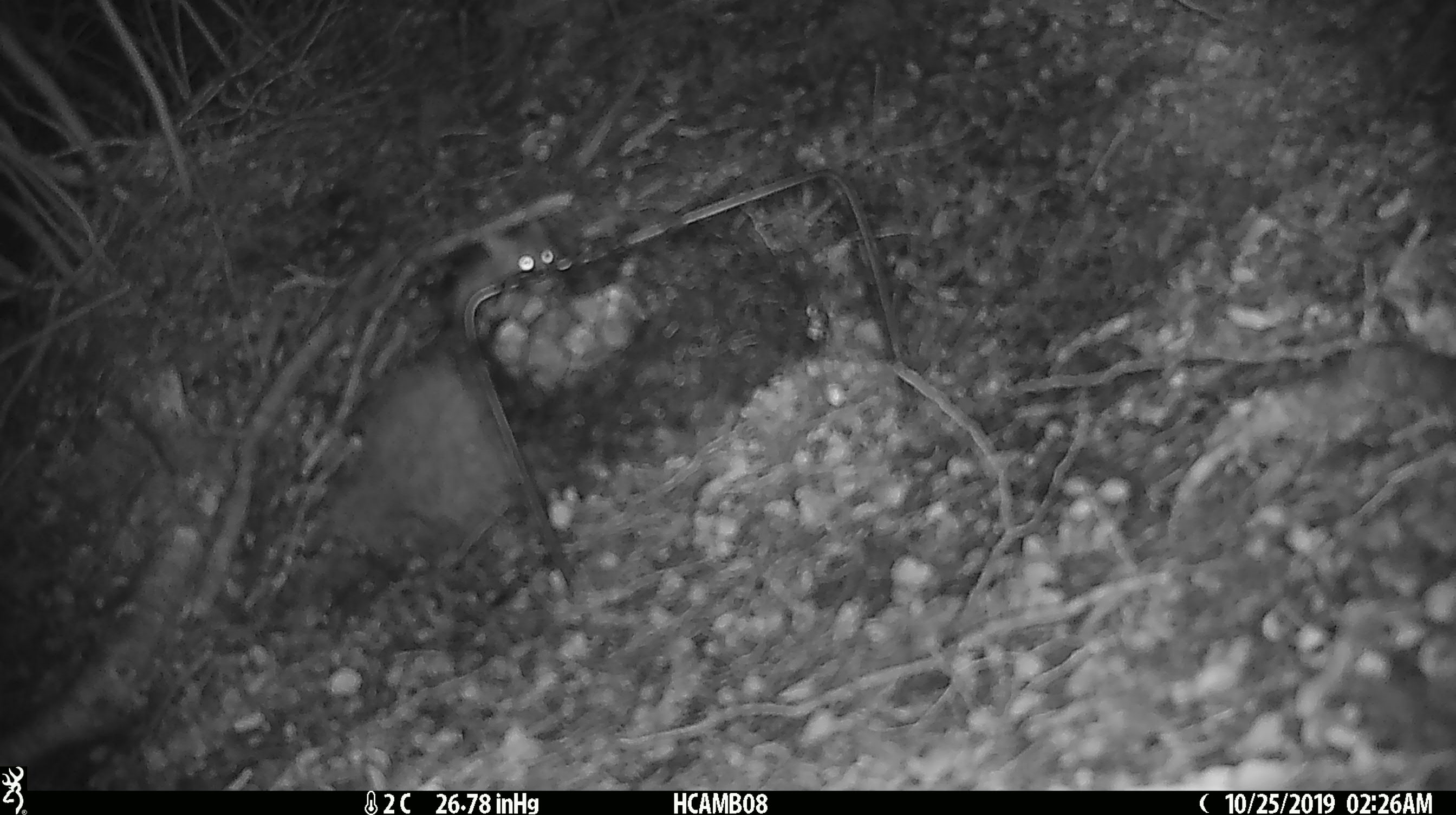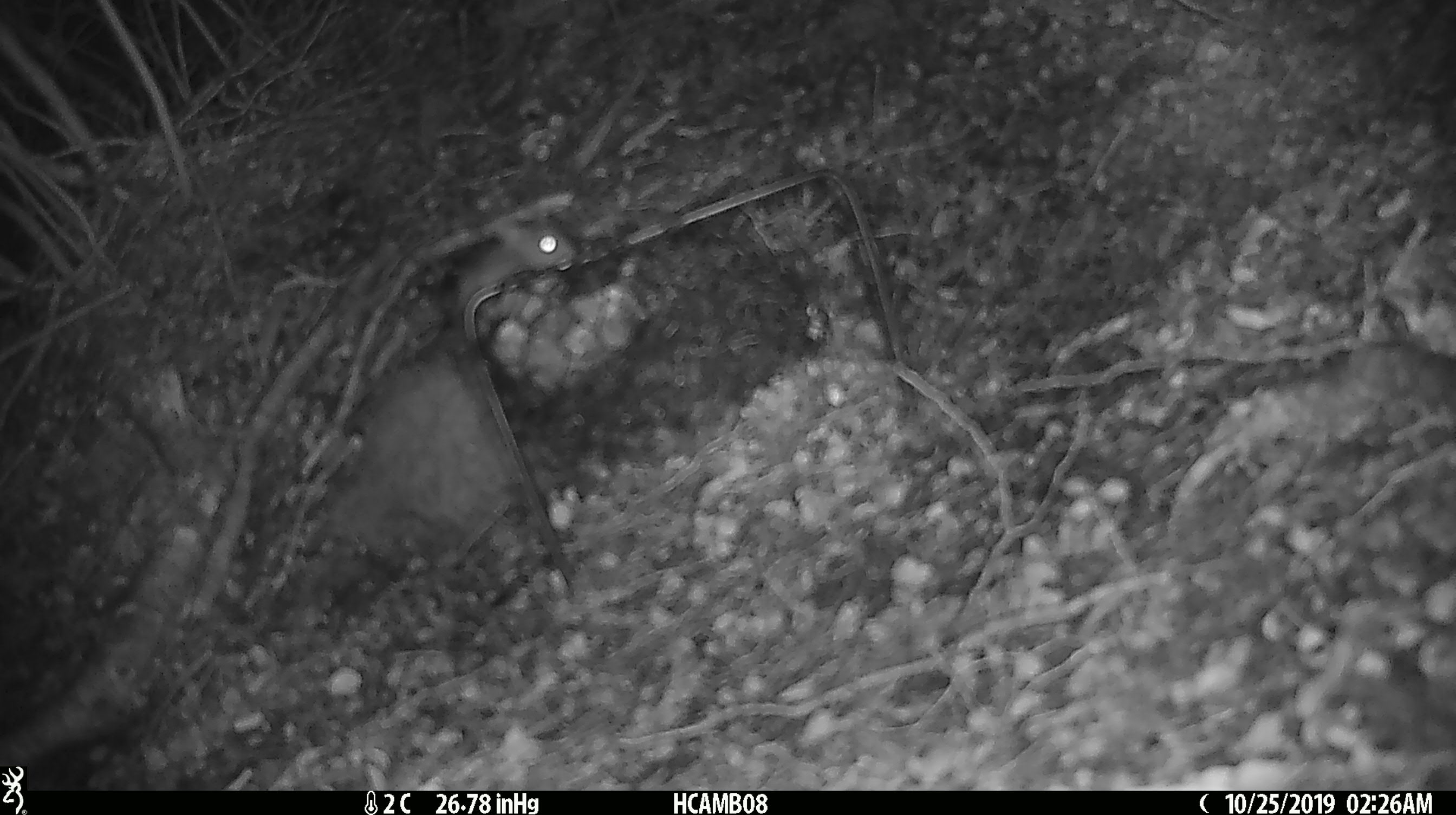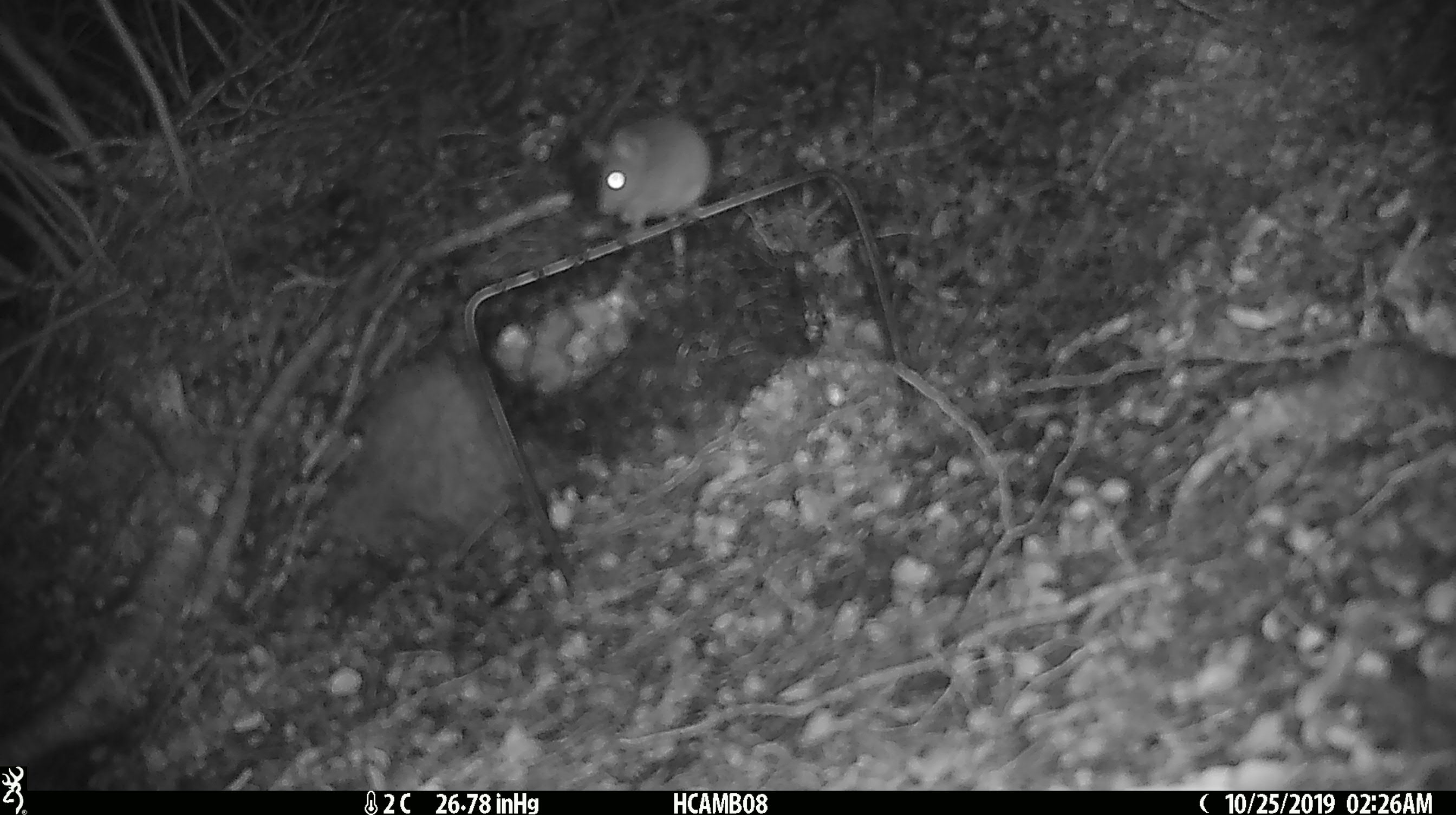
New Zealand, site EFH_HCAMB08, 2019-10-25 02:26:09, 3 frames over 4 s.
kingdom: Animalia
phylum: Chordata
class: Mammalia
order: Rodentia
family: Muridae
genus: Mus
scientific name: Mus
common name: mouse